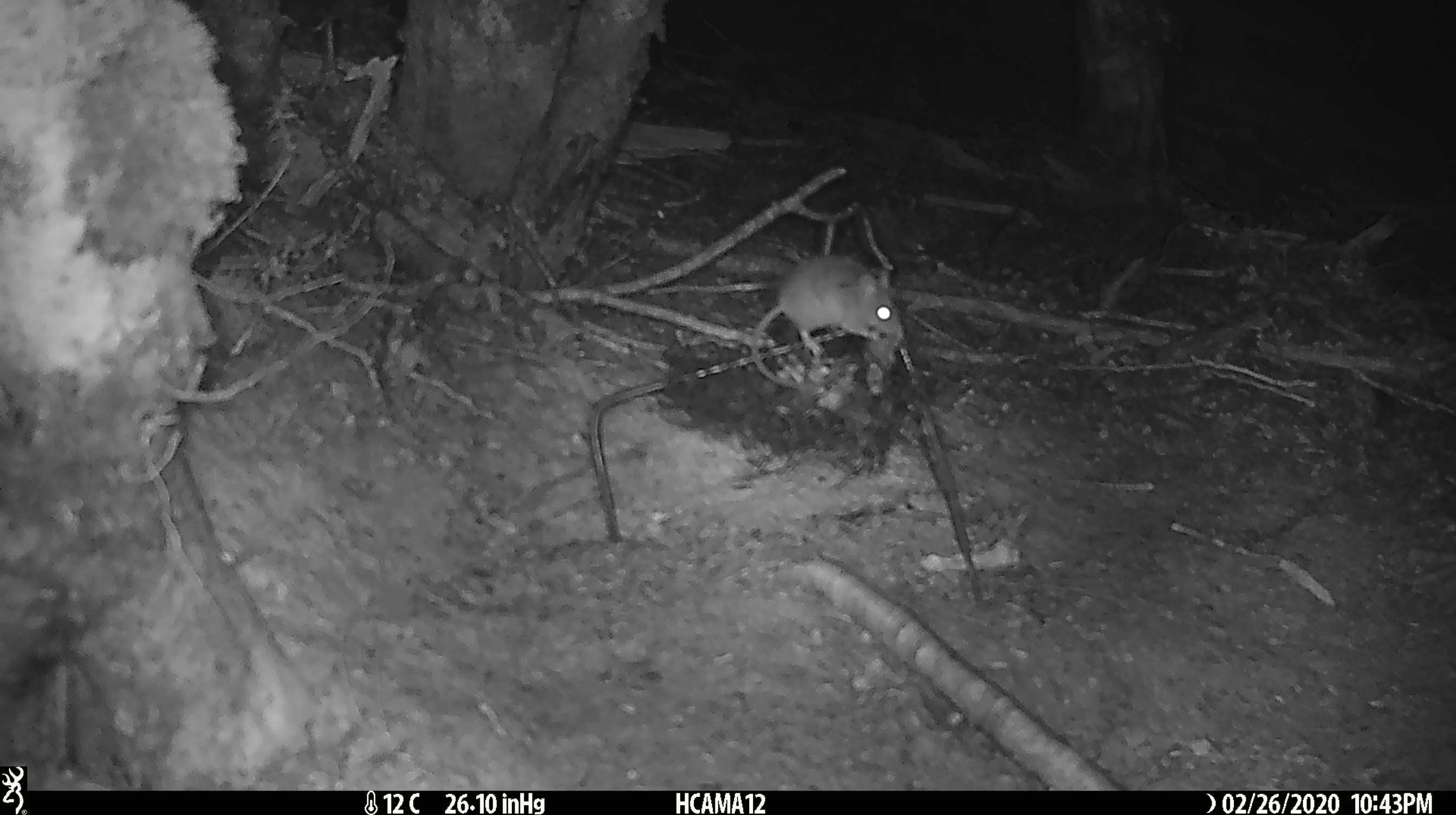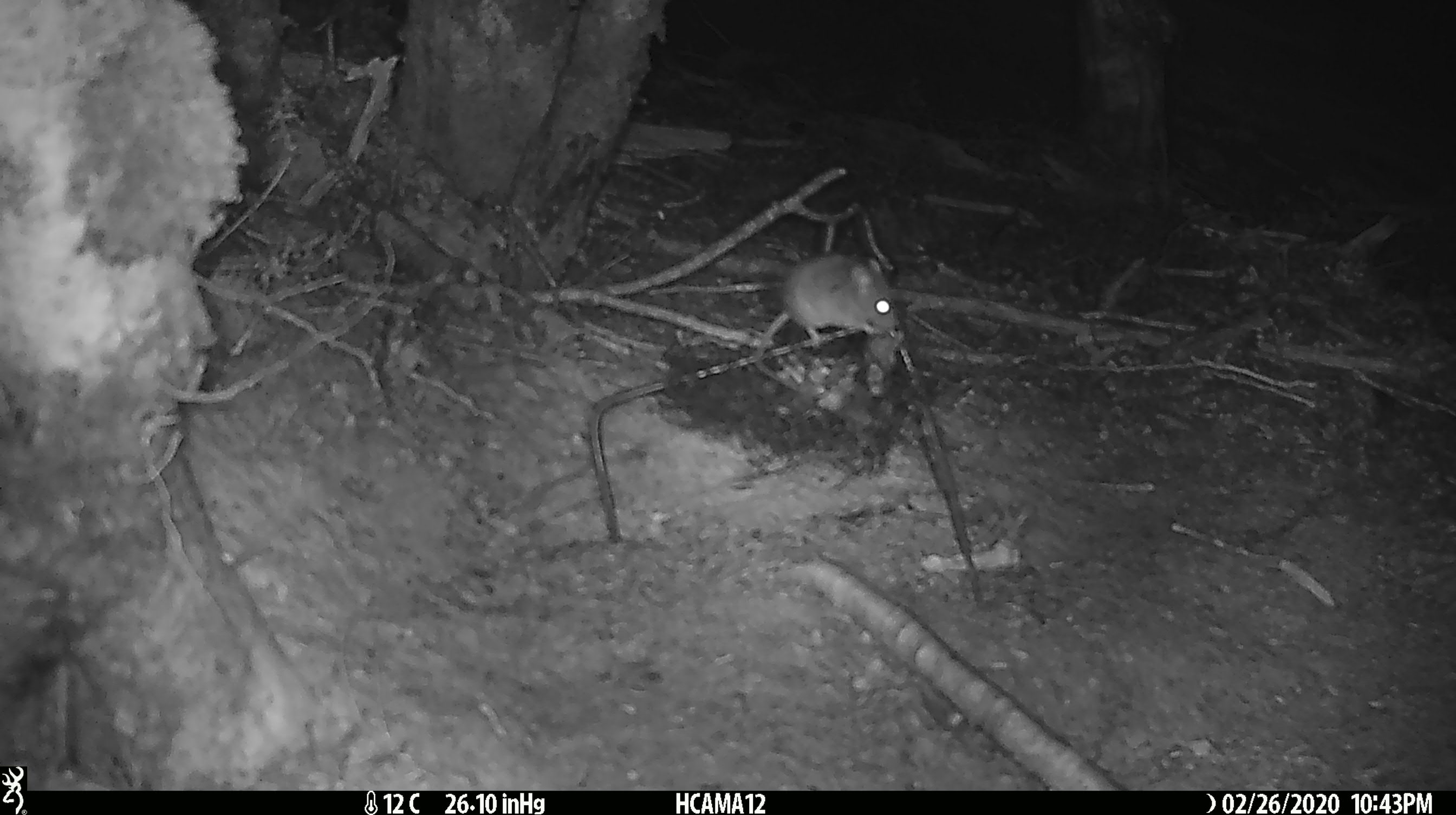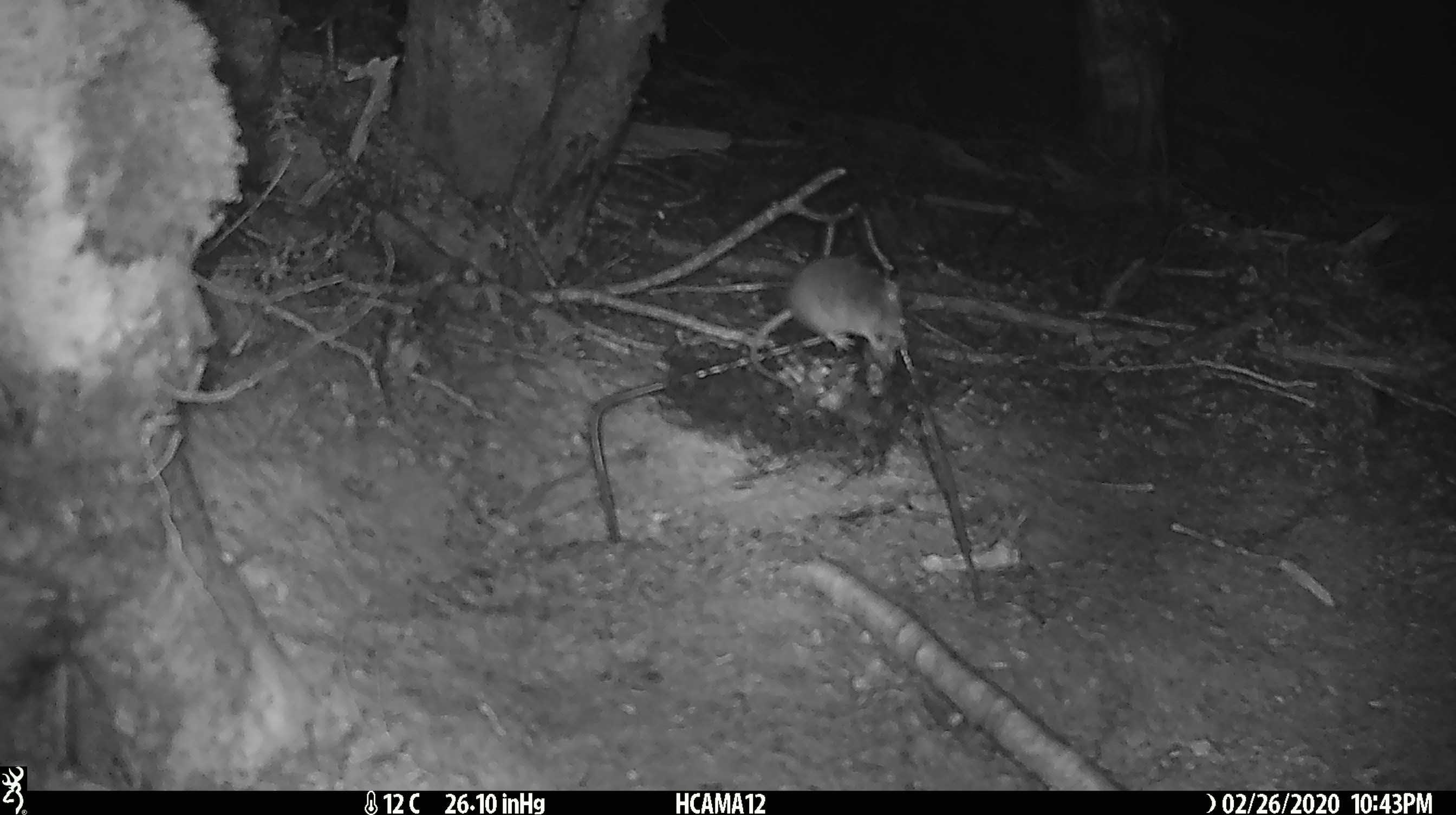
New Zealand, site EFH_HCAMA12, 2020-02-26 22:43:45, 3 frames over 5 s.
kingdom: Animalia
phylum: Chordata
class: Mammalia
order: Rodentia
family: Muridae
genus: Mus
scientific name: Mus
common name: mouse